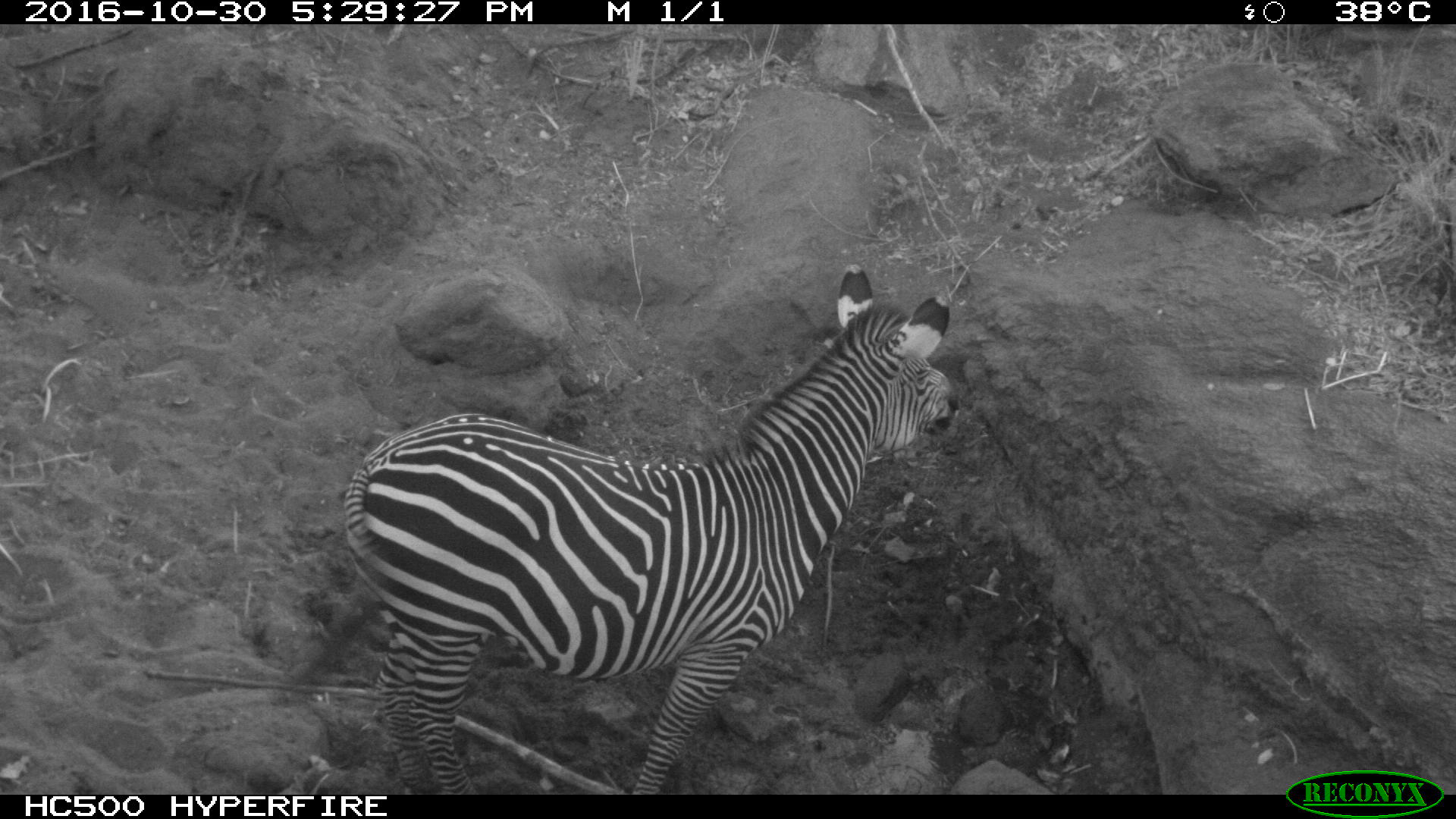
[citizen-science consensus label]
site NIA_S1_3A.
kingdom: Animalia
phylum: Chordata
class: Mammalia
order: Perissodactyla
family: Equidae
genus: Equus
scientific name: Equus quagga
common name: plains zebra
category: zebraplains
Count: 1.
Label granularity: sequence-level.